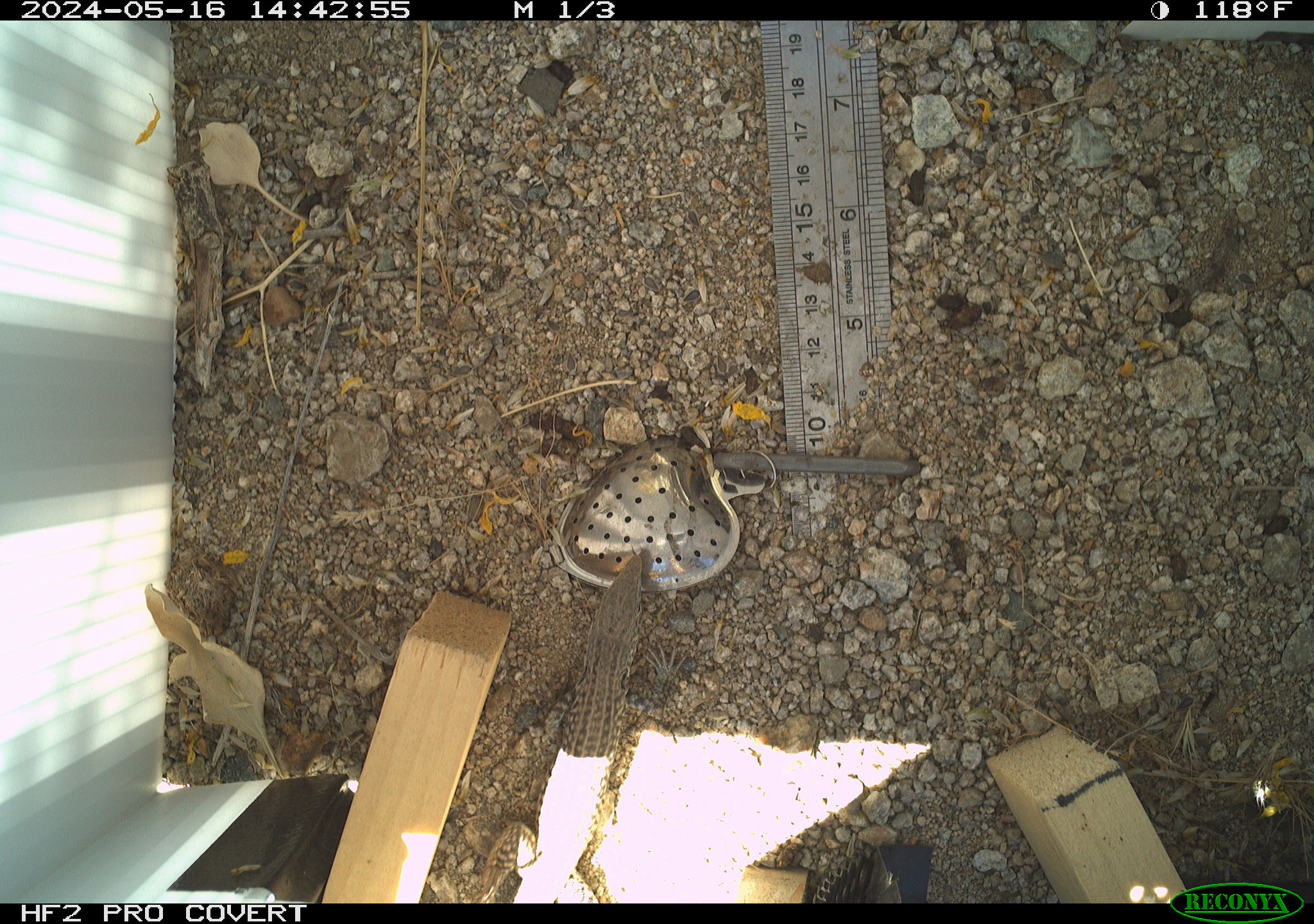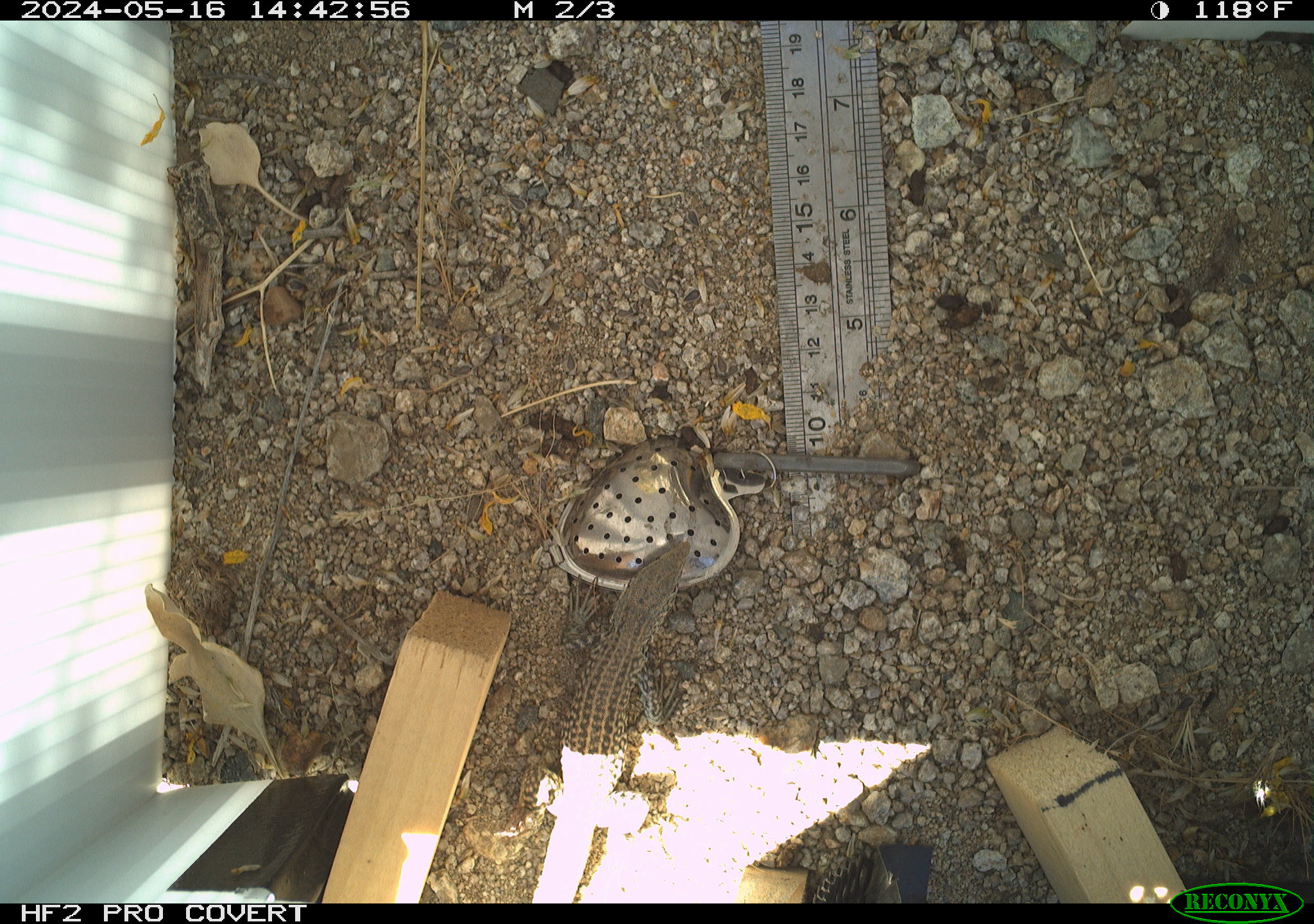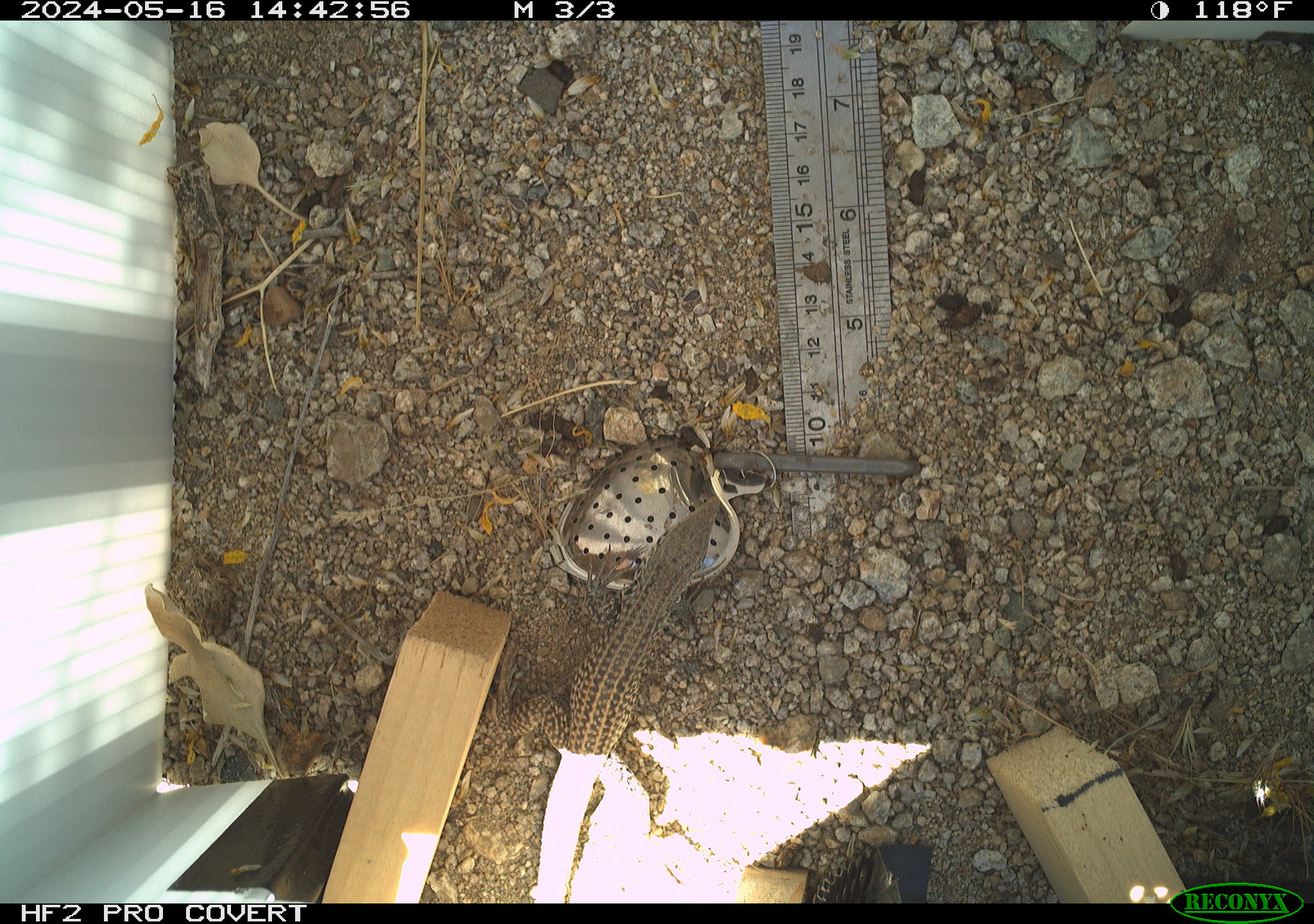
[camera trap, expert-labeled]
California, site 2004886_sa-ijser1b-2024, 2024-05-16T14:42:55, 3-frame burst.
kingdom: Animalia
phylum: Chordata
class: Reptilia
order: Squamata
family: Teiidae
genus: Aspidoscelis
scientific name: Aspidoscelis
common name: whiptail lizards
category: aspidoscelis species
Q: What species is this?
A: Aspidoscelis species (whiptail lizards) (Aspidoscelis).